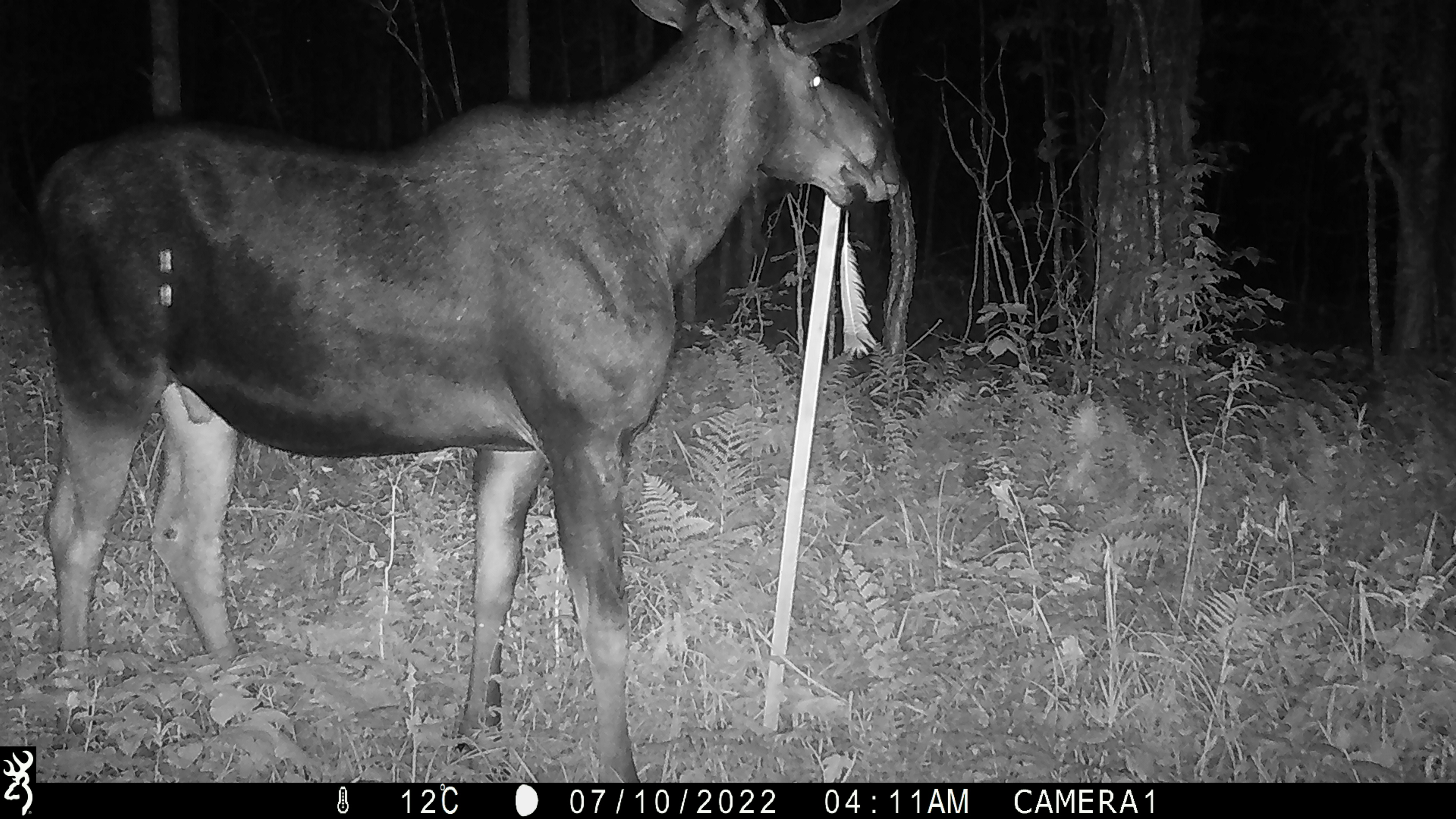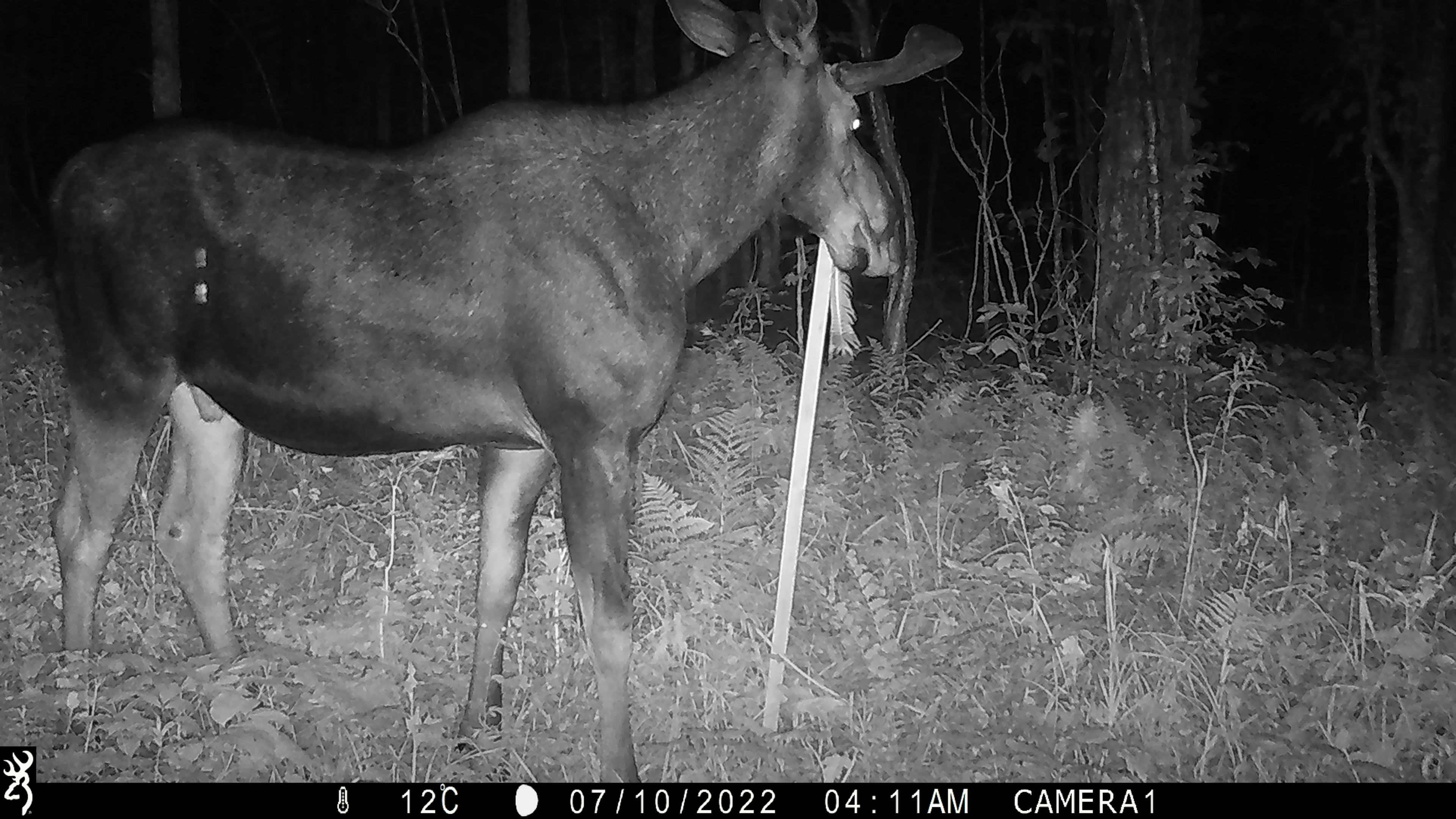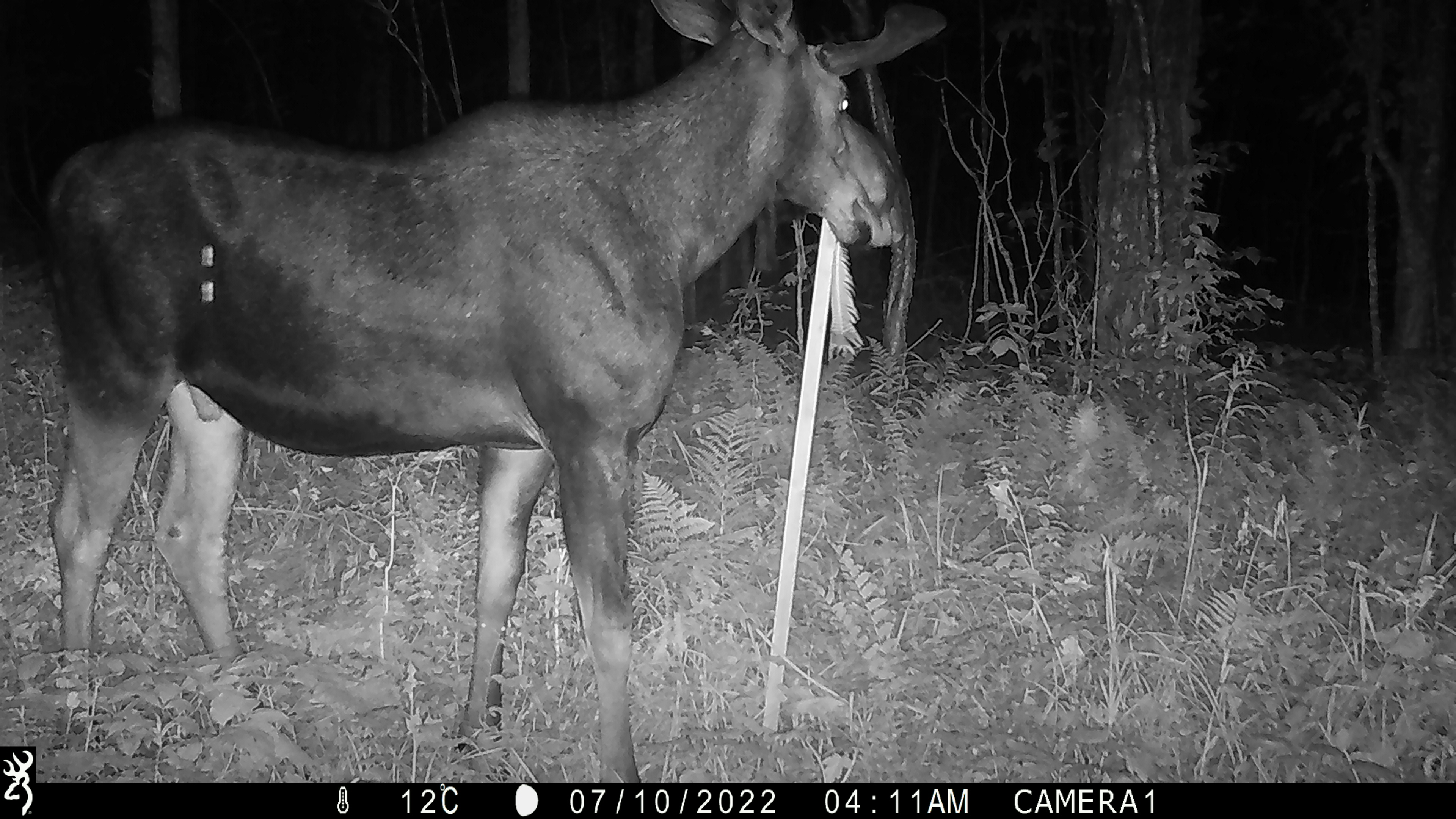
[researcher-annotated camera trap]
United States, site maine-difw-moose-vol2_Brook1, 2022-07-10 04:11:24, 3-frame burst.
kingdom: Animalia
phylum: Chordata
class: Mammalia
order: Artiodactyla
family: Cervidae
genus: Alces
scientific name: Alces alces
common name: moose